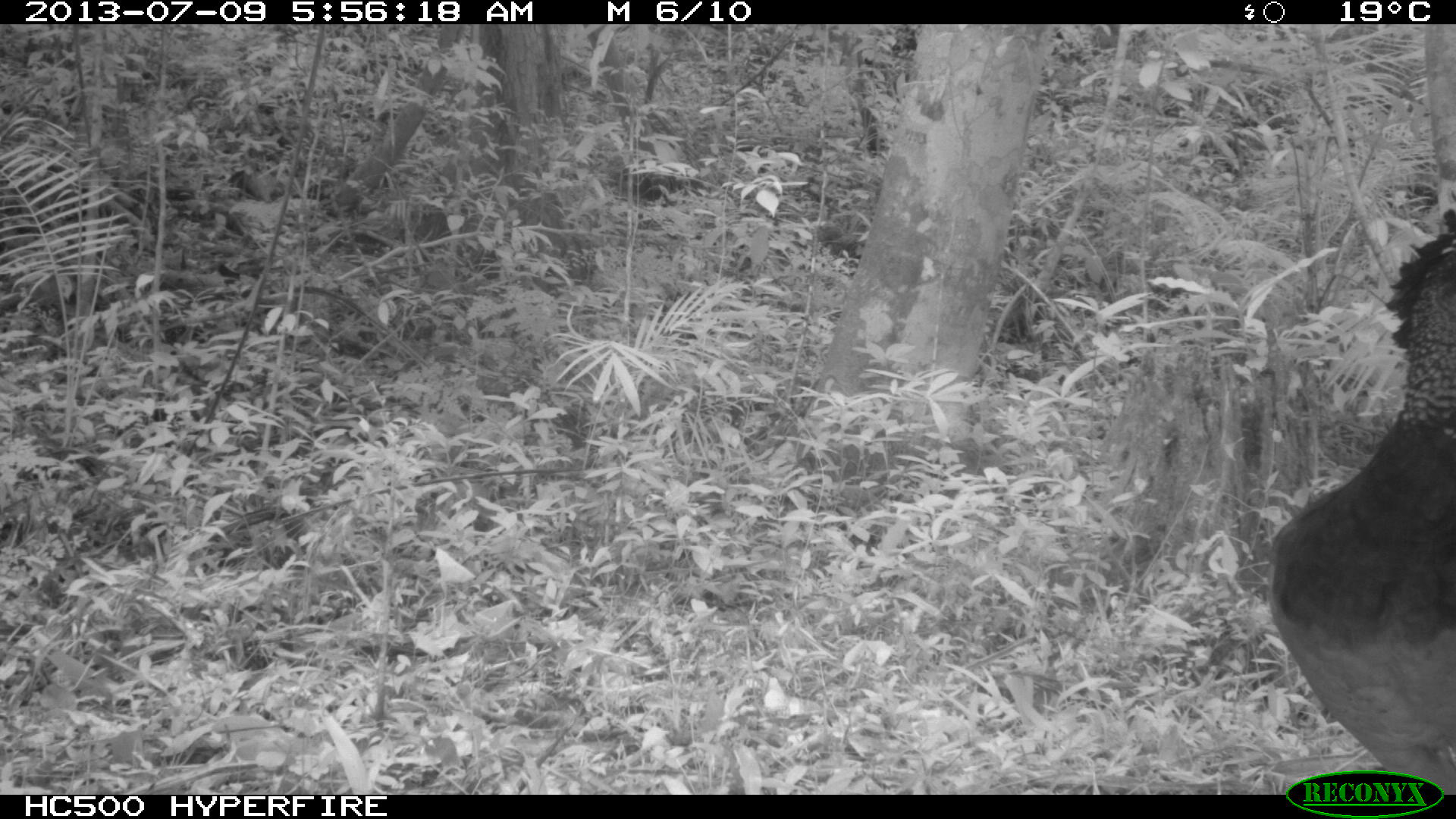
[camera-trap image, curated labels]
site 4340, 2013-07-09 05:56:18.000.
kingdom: Animalia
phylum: Chordata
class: Aves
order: Galliformes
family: Cracidae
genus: Crax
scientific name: Crax rubra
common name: great curassow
Crax rubra (great curassow), count 1, sex female.